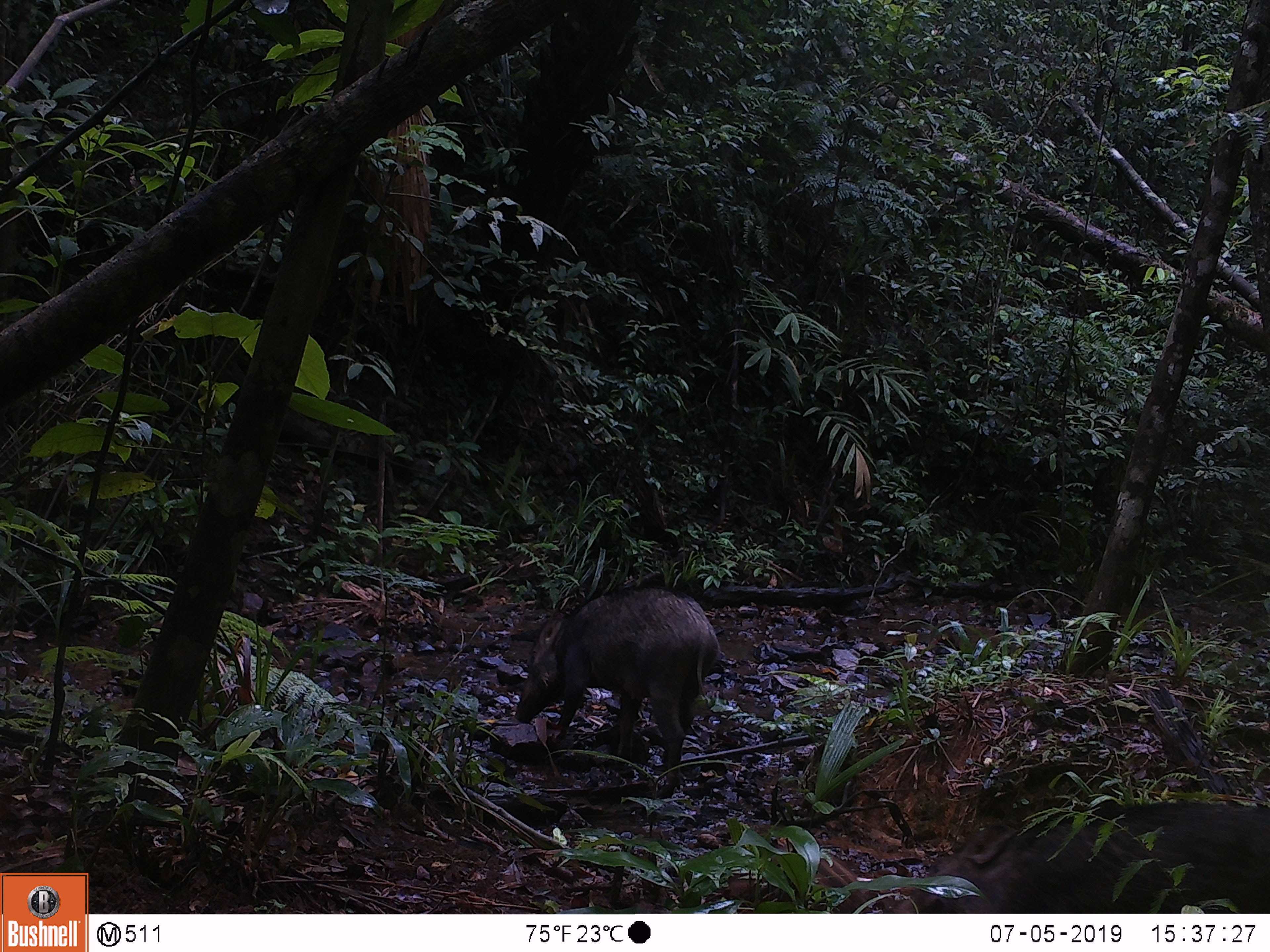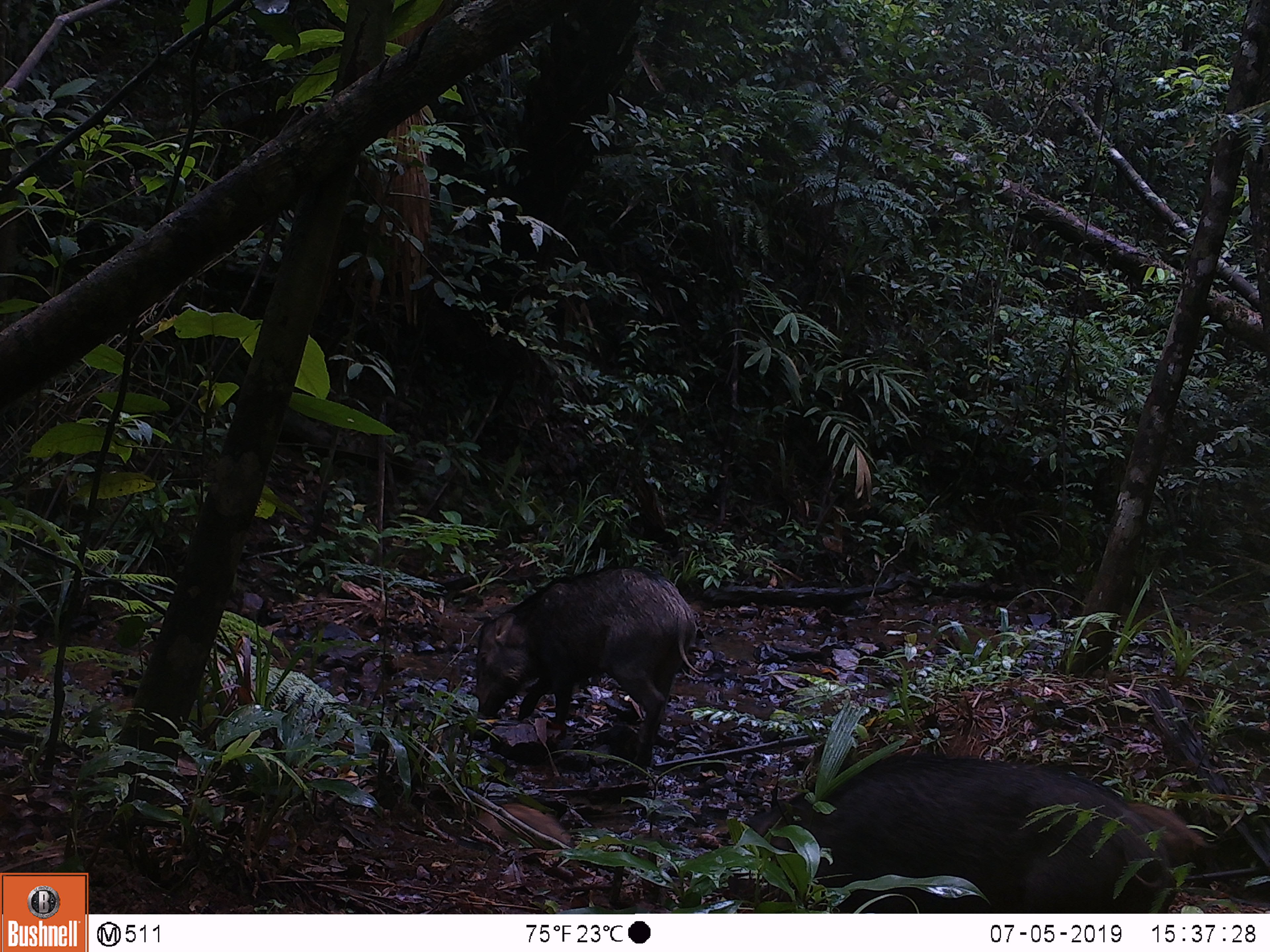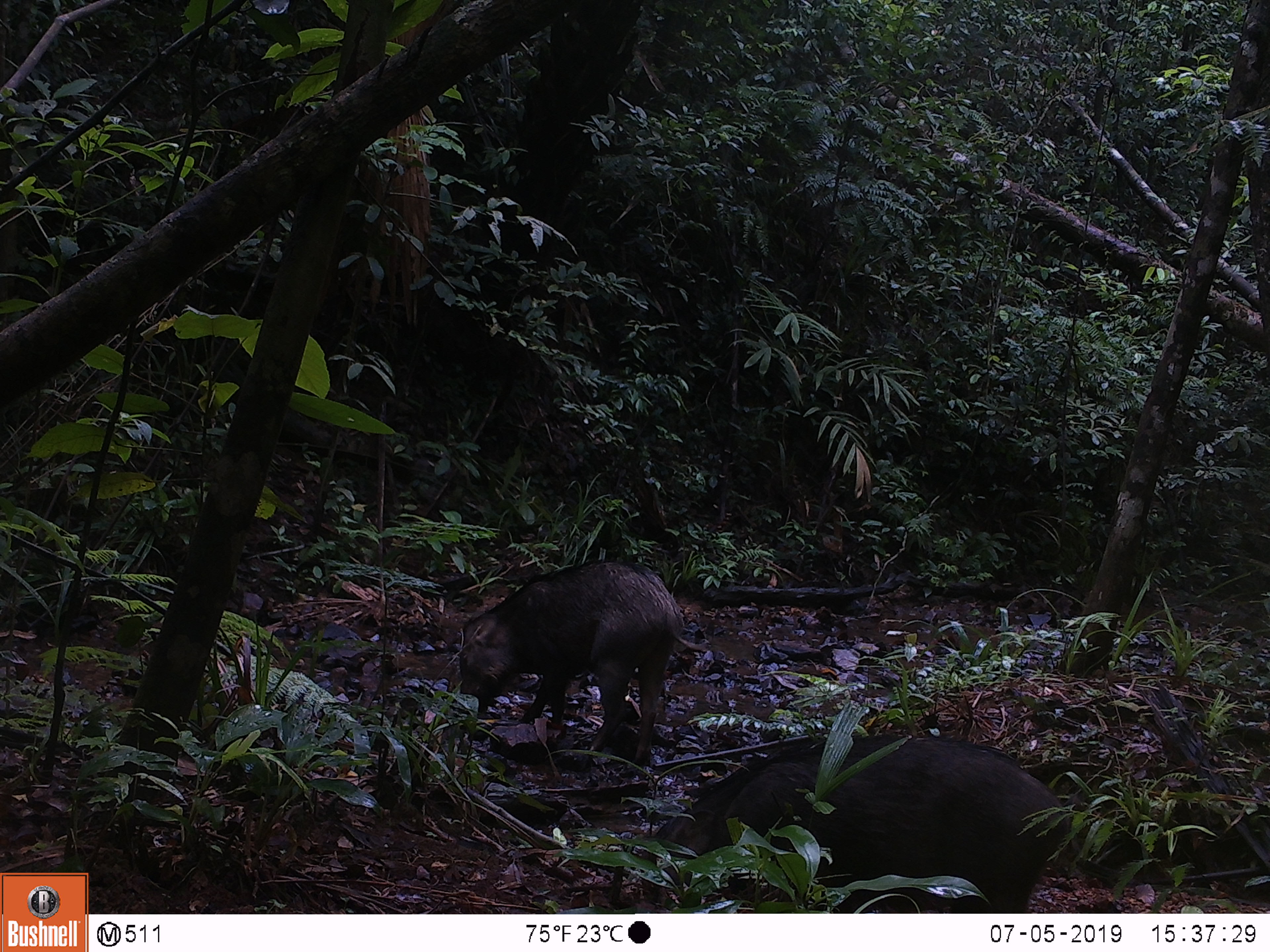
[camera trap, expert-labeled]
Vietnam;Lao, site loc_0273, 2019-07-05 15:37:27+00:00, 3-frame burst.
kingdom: Animalia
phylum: Chordata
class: Mammalia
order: Artiodactyla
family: Suidae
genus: Sus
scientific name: Sus scrofa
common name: eurasian wild pig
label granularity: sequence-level